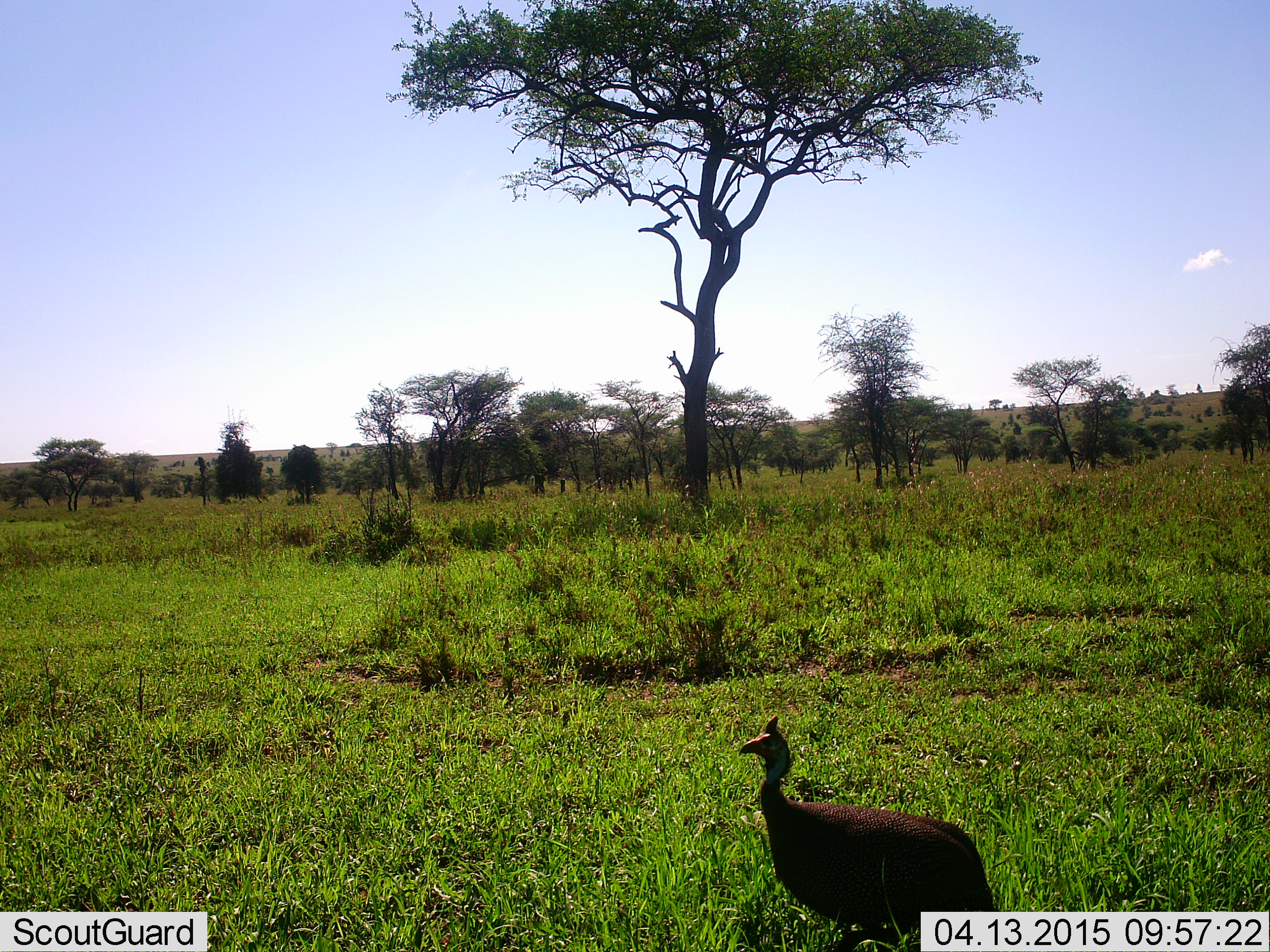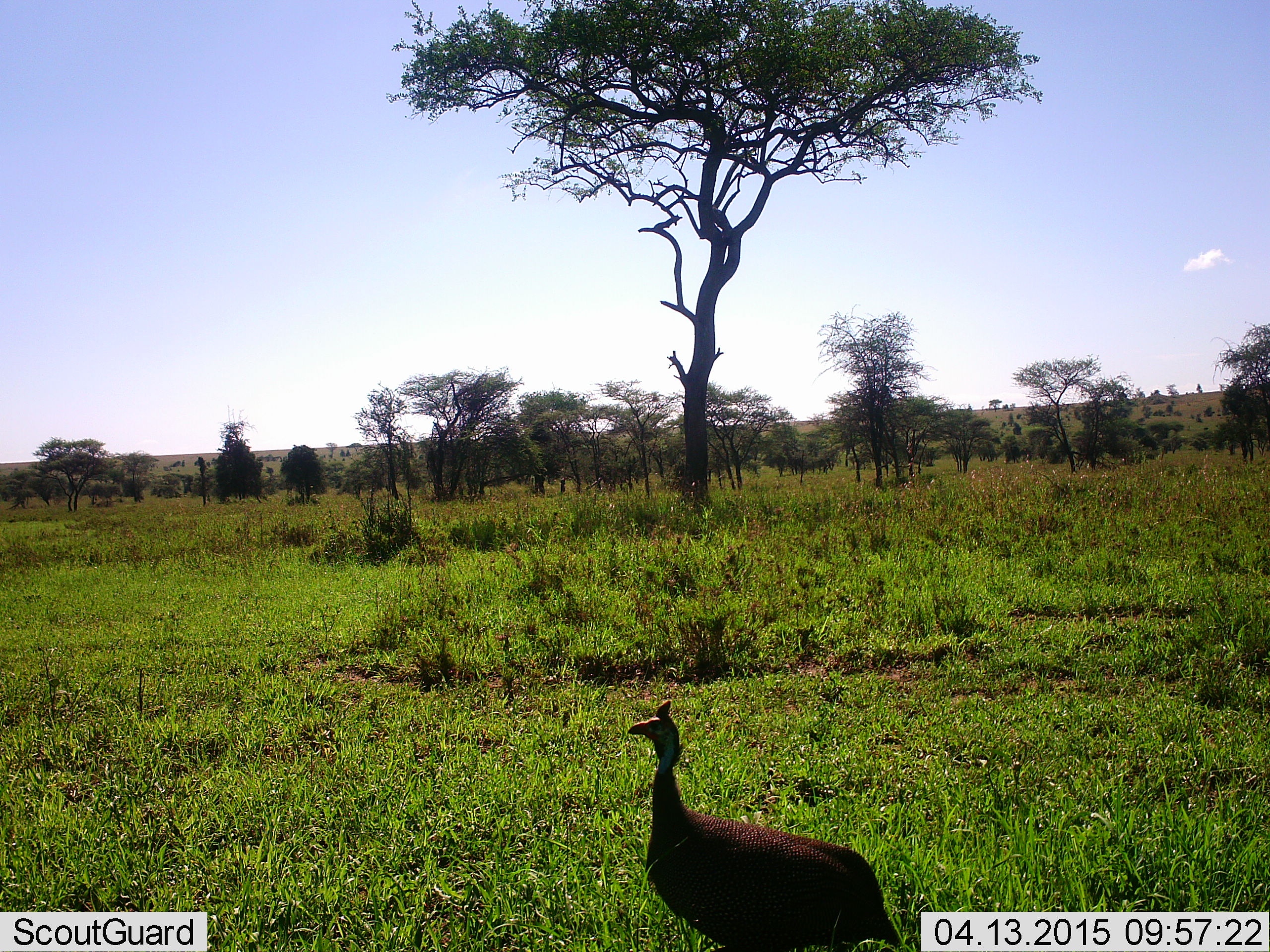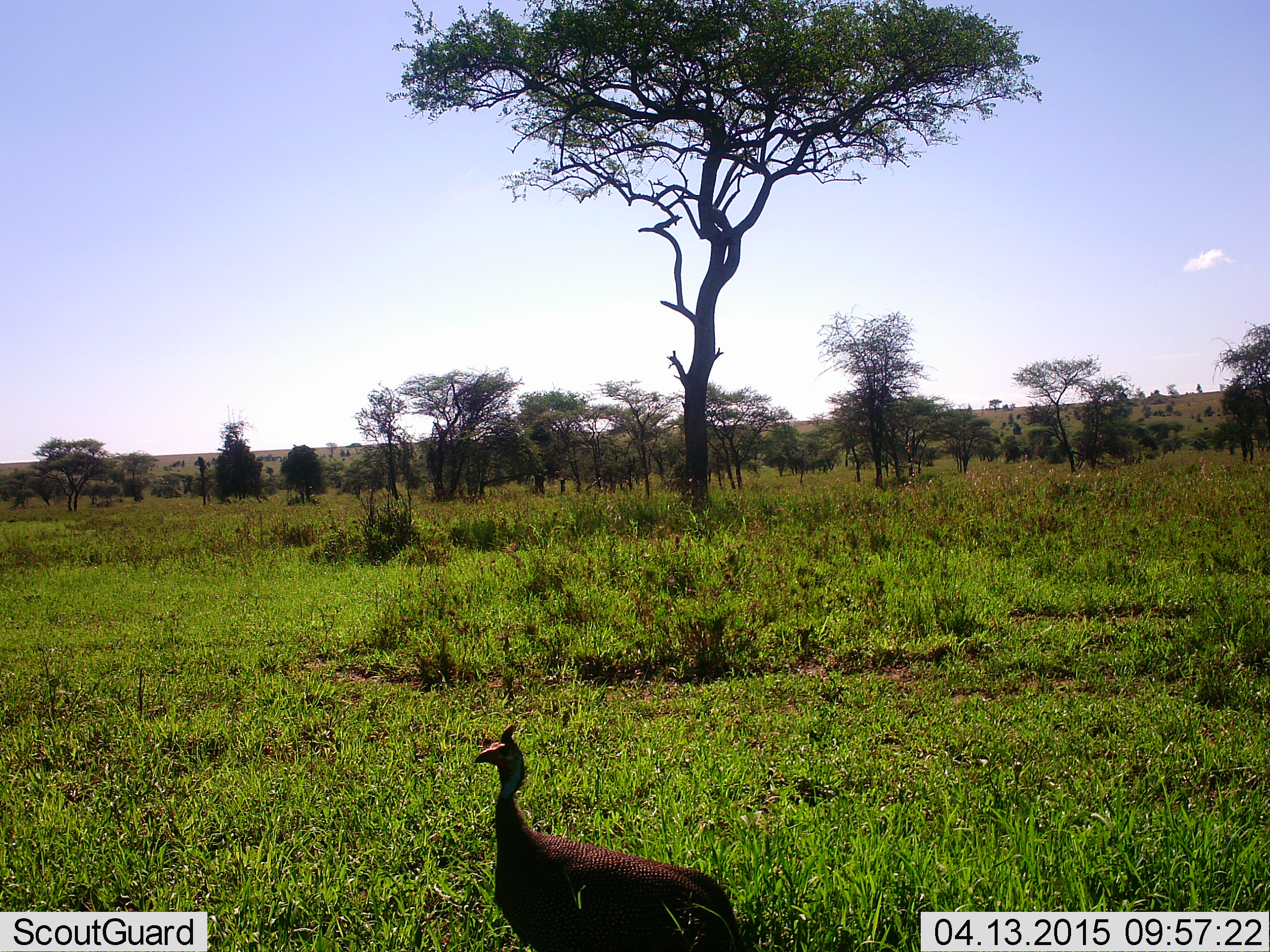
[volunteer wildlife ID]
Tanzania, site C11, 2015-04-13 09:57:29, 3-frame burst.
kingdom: Animalia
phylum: Chordata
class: Aves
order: Galliformes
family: Numididae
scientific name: Numididae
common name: guinea fowl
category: guineafowl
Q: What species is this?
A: Guineafowl (guinea fowl) (Numididae).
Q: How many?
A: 1.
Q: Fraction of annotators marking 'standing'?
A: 20%.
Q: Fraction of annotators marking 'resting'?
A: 0%.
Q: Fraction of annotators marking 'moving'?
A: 90%.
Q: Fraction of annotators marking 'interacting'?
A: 0%.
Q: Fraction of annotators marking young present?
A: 0%.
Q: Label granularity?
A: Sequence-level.